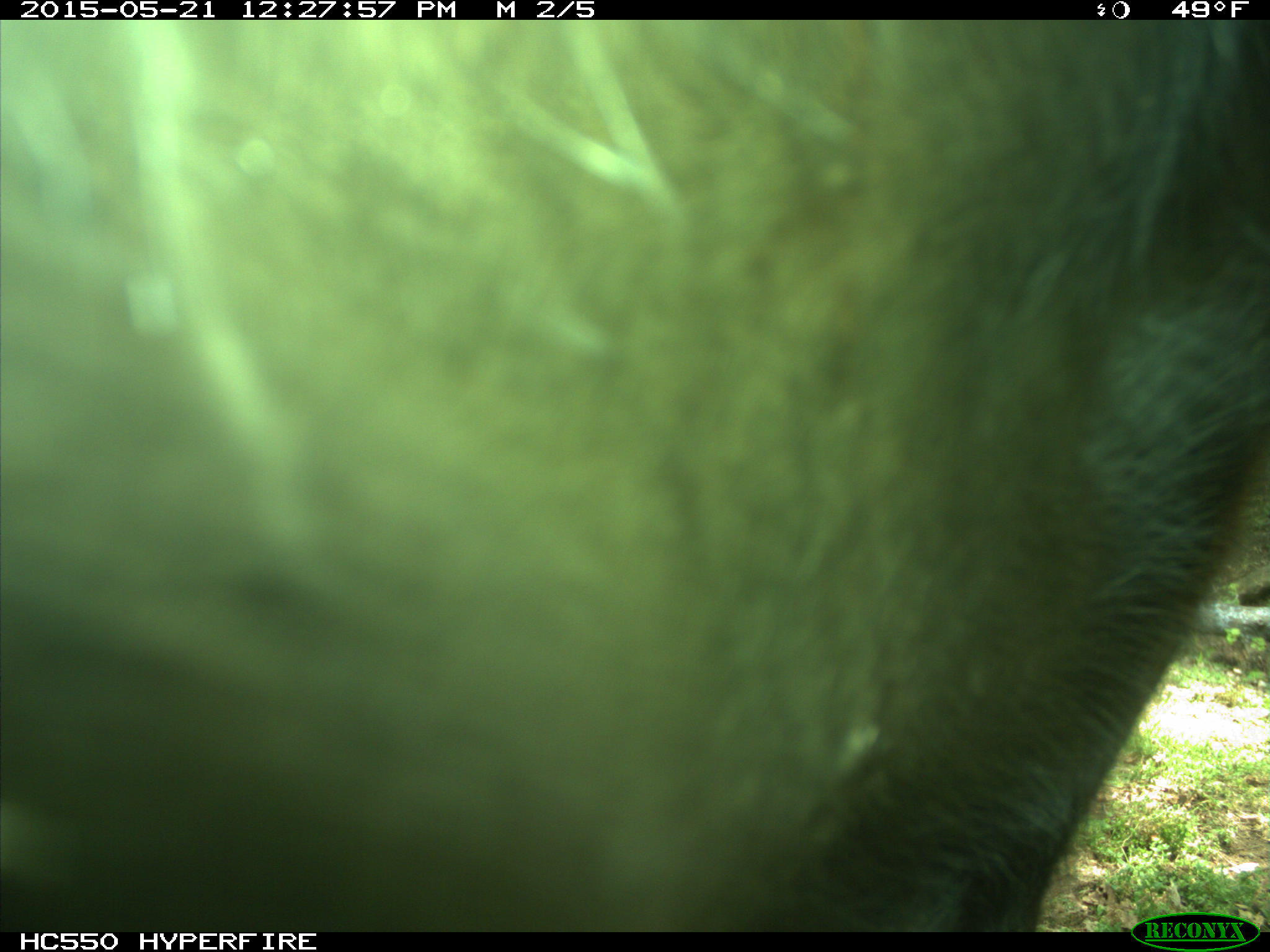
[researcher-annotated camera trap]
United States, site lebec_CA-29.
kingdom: Animalia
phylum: Chordata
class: Mammalia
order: Artiodactyla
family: Bovidae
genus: Bos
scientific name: Bos taurus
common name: domestic cow